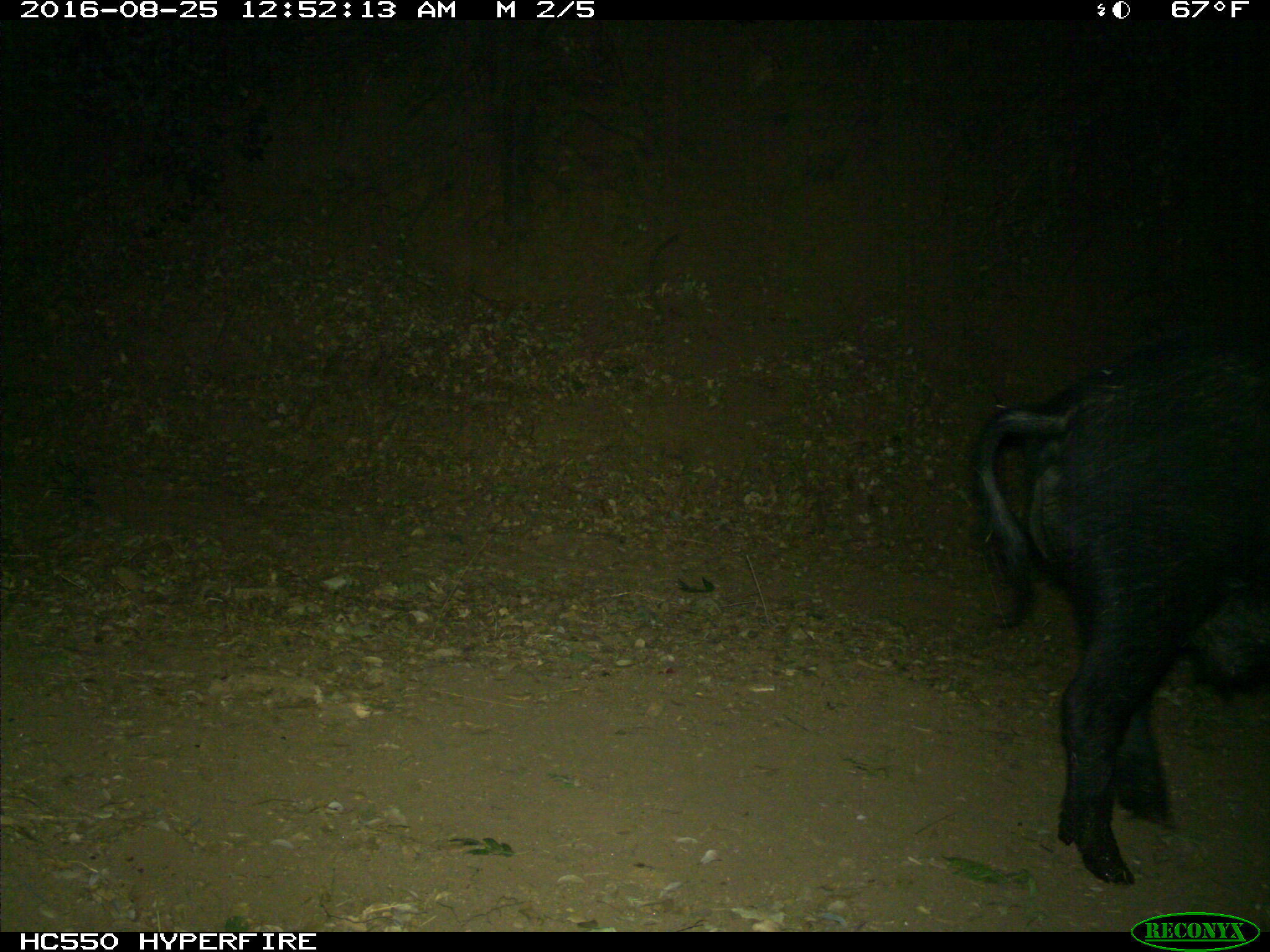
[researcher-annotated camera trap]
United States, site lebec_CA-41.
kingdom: Animalia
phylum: Chordata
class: Mammalia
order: Artiodactyla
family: Suidae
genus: Sus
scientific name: Sus scrofa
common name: wild boar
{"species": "Sus scrofa (wild boar)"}